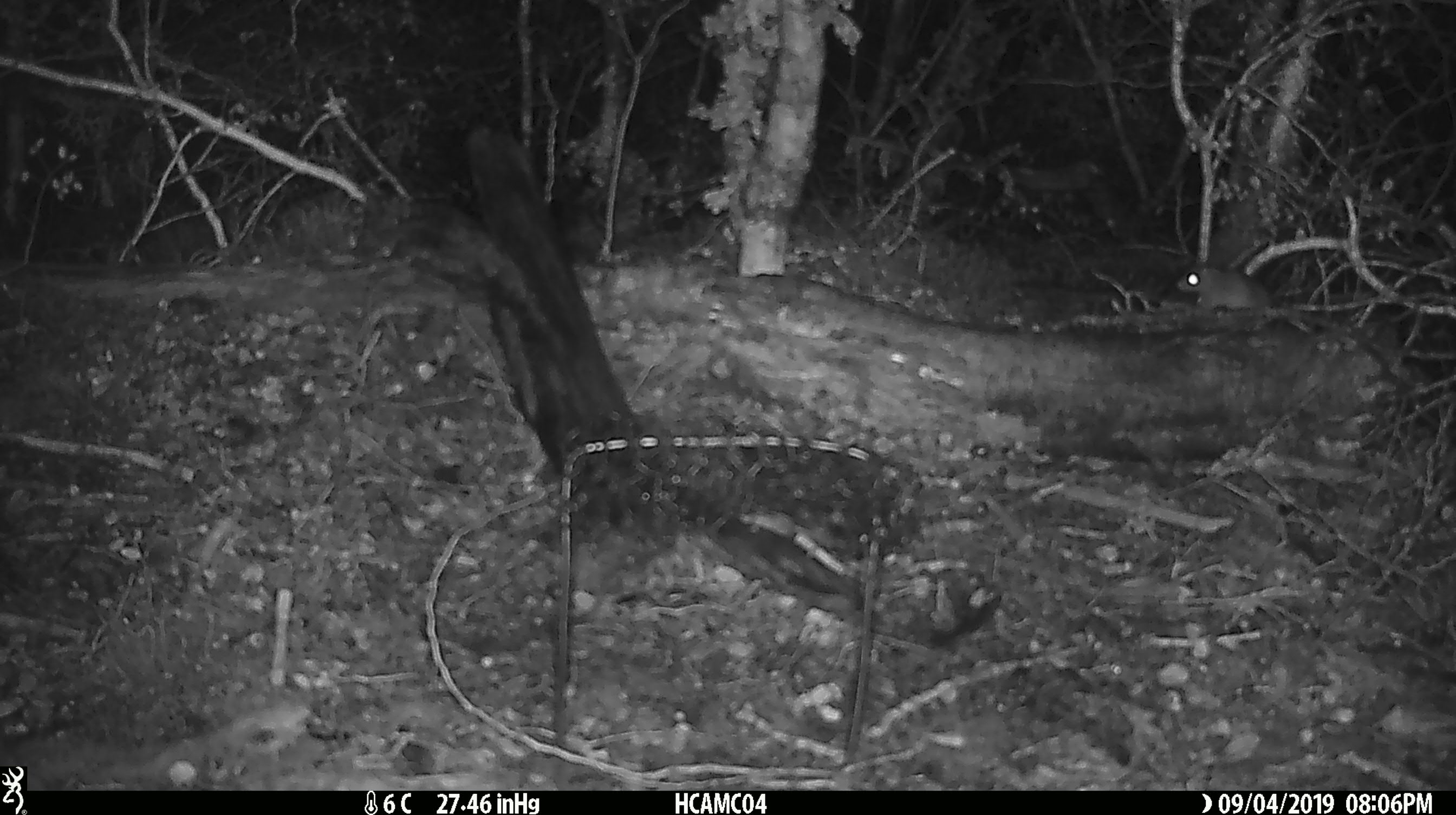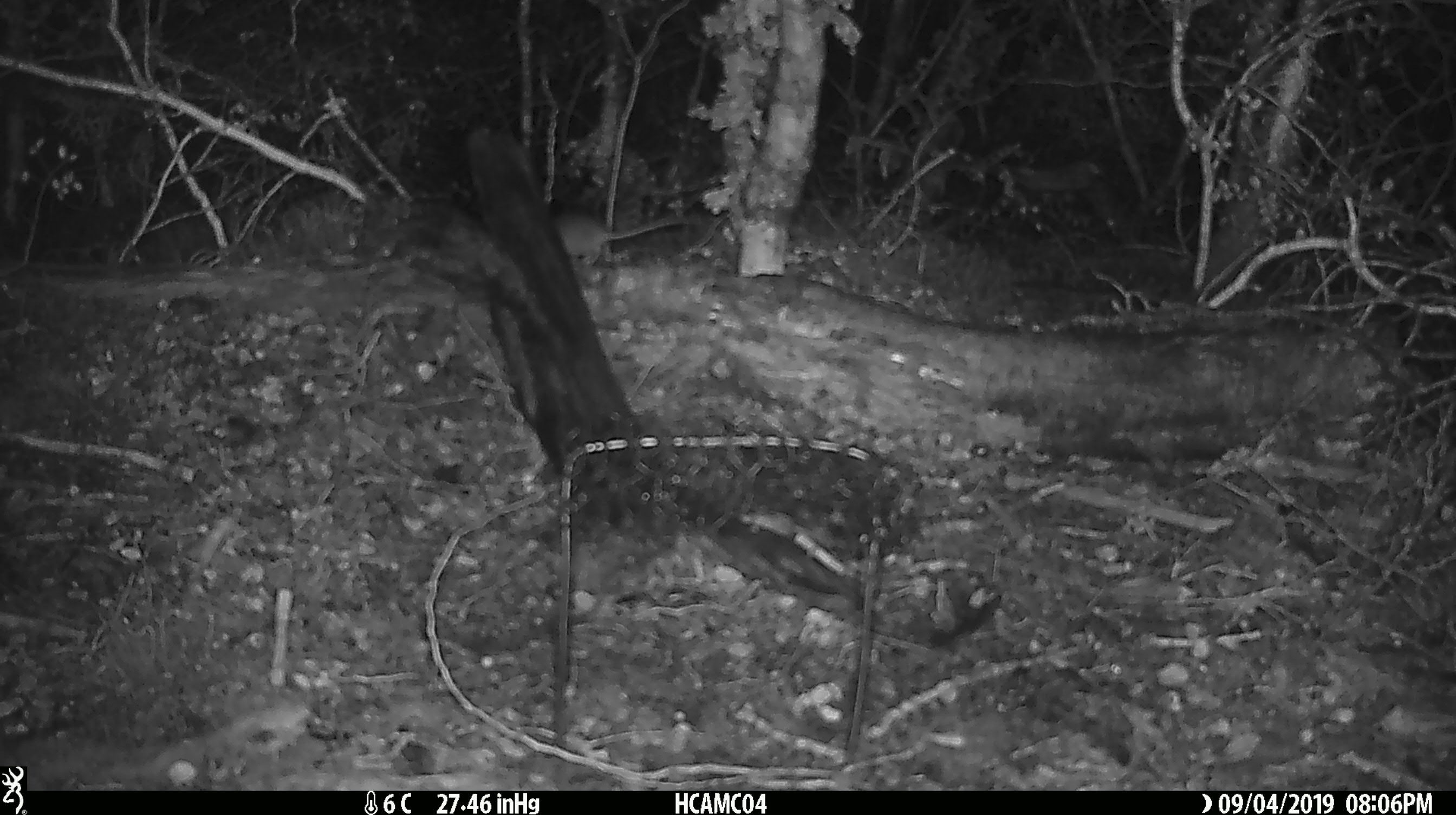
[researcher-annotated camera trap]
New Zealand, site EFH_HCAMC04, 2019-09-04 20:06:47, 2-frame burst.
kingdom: Animalia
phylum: Chordata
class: Mammalia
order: Rodentia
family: Muridae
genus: Mus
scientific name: Mus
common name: mouse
Mouse (Mus).